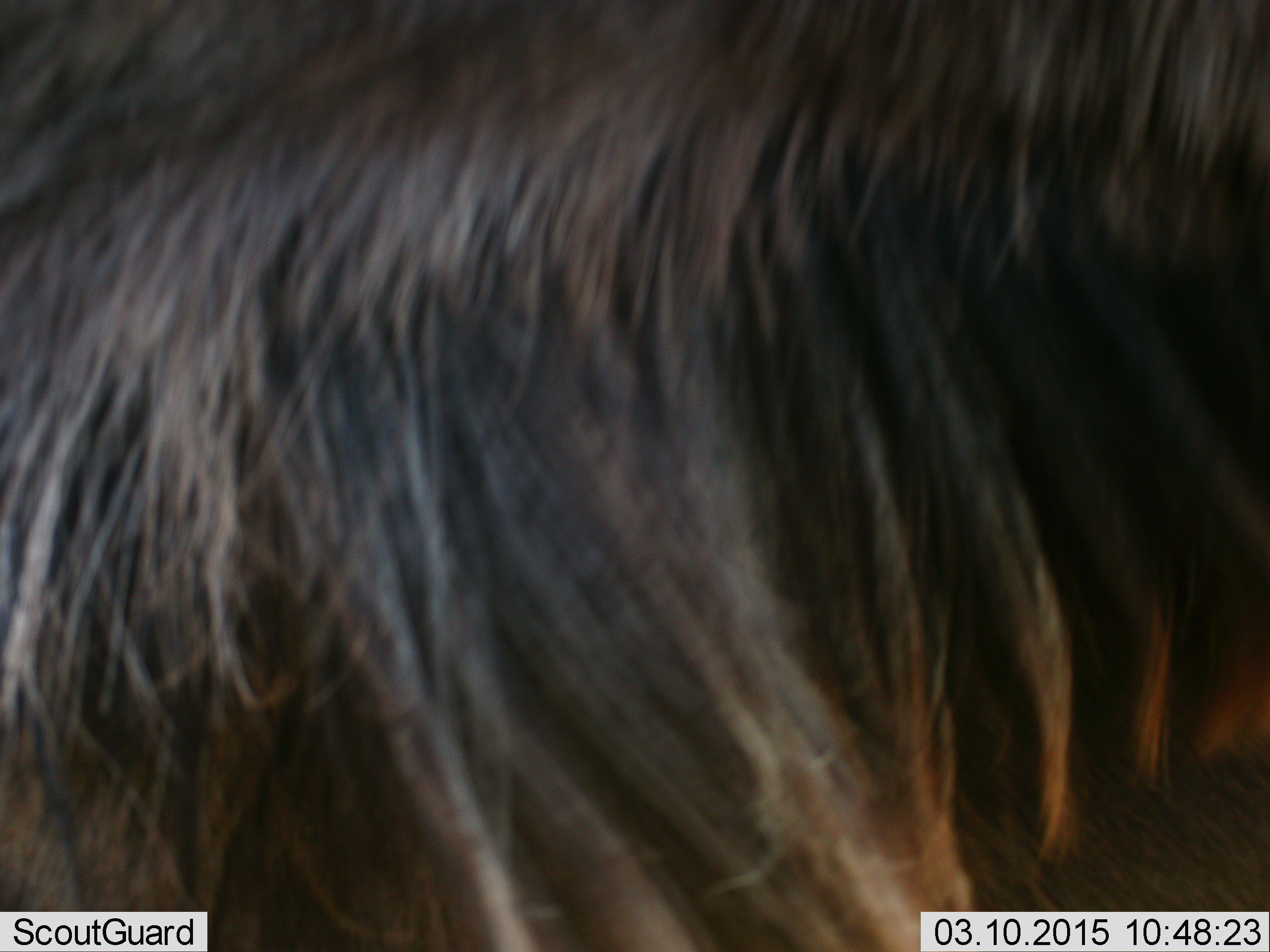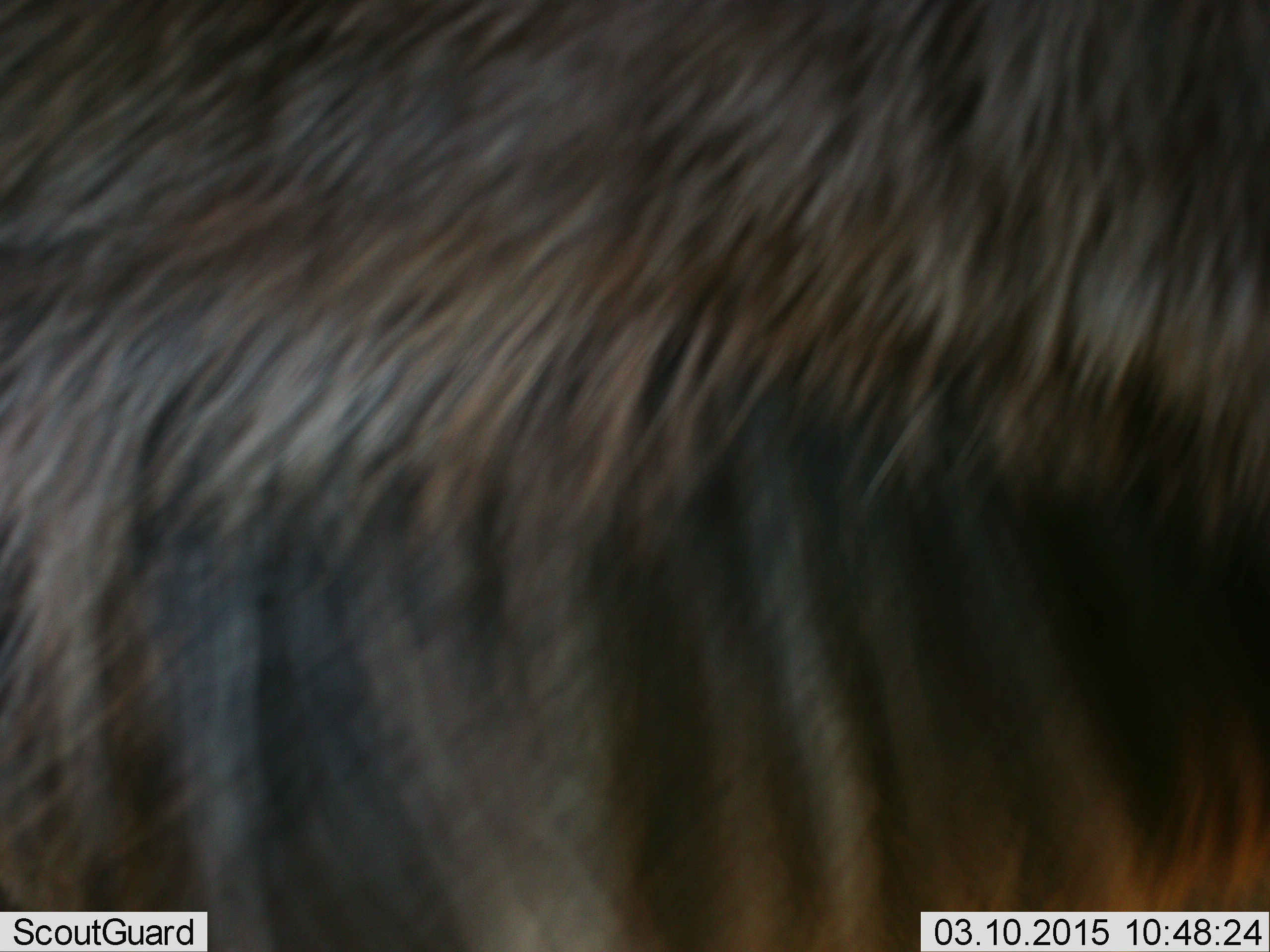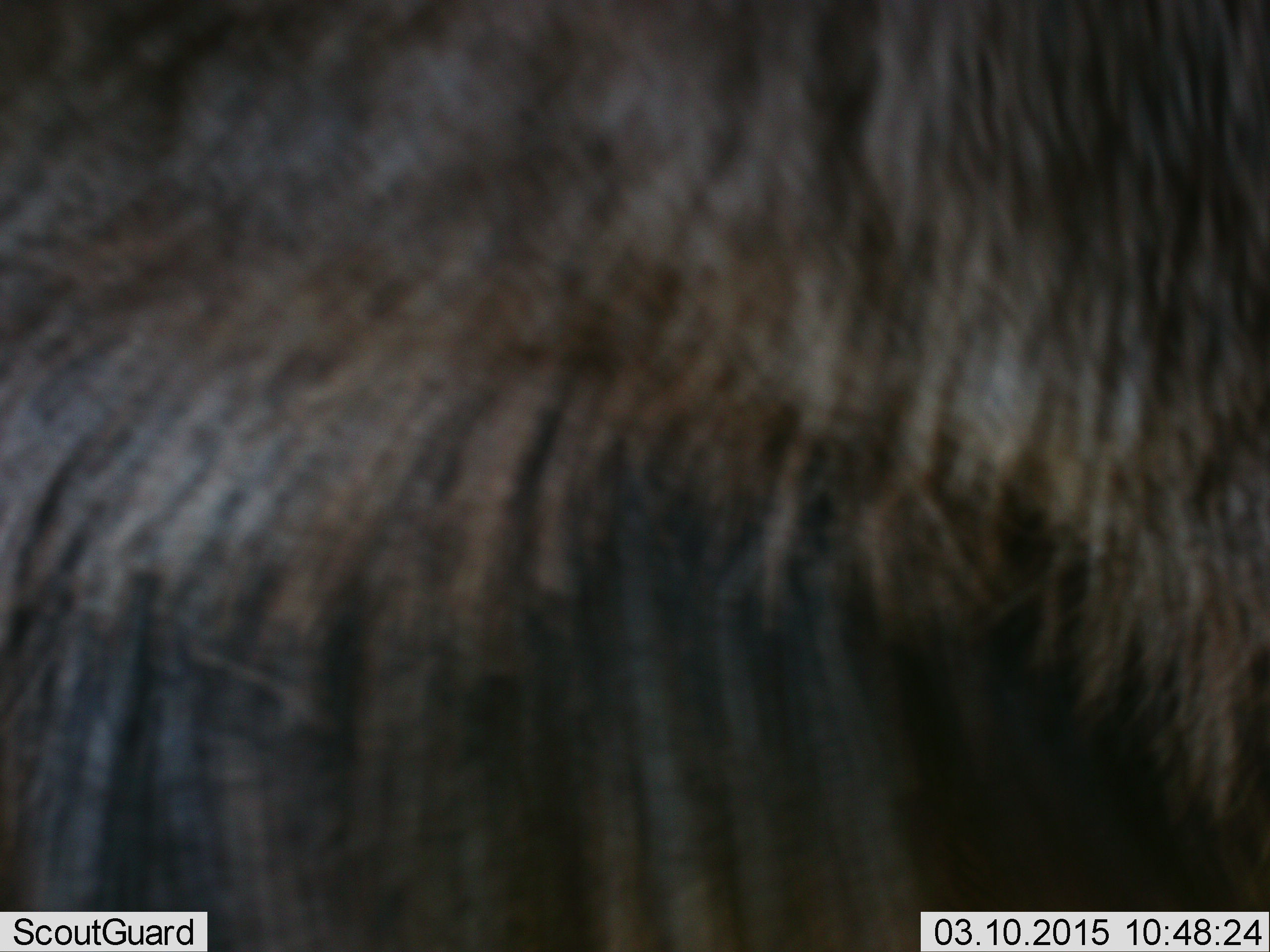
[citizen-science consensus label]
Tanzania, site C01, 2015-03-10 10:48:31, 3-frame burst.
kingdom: Animalia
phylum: Chordata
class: Mammalia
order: Artiodactyla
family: Bovidae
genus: Connochaetes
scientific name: Connochaetes taurinus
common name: blue wildebeest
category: wildebeest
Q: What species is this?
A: Wildebeest (blue wildebeest) (Connochaetes taurinus).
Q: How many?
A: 1.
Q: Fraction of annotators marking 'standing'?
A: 80%.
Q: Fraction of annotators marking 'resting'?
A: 0%.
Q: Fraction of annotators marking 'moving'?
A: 20%.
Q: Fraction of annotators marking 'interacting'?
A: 0%.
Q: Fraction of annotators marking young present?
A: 0%.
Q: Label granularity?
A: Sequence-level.